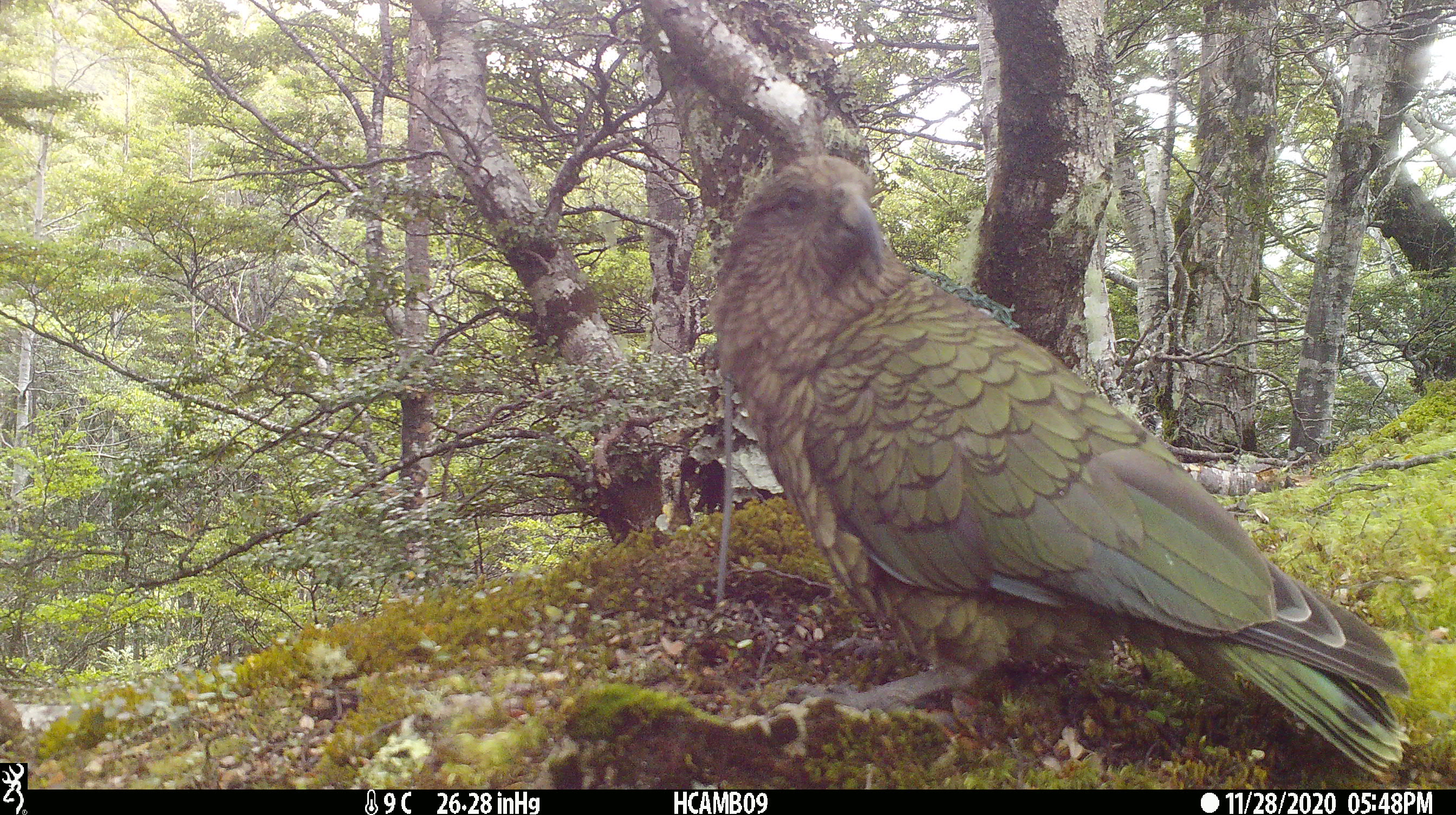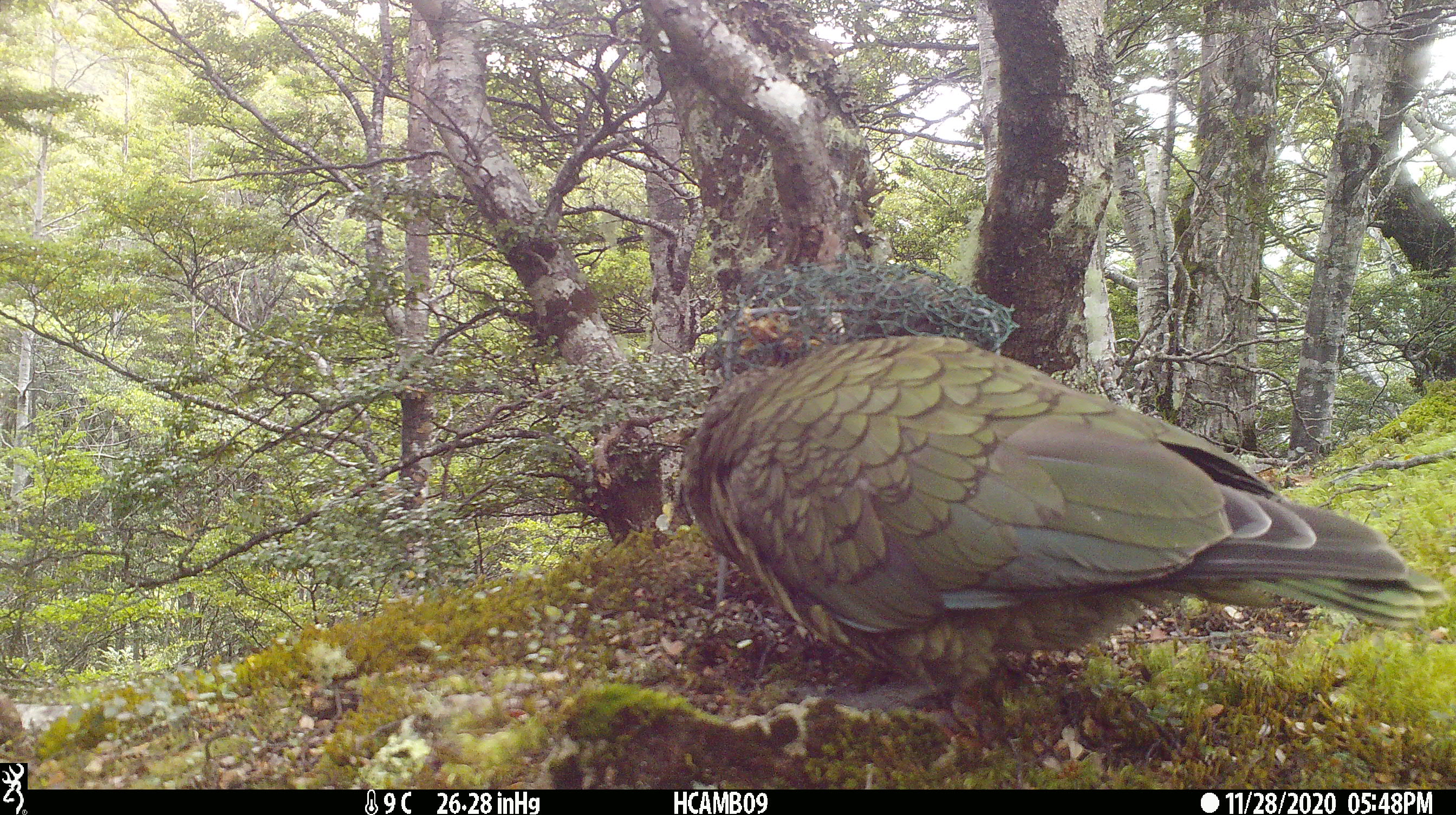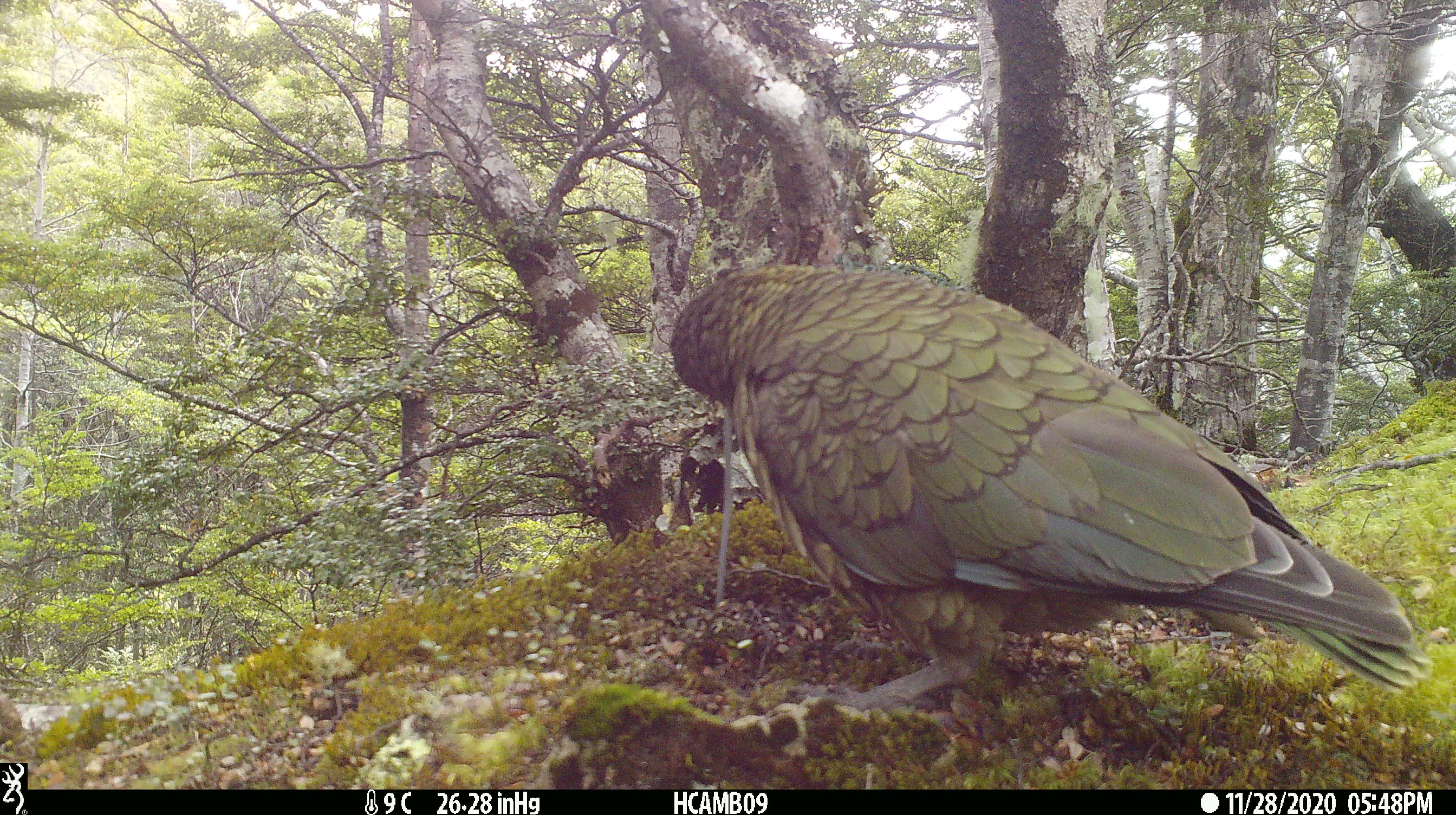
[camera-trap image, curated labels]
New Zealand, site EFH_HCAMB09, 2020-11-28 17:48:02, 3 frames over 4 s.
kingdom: Animalia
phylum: Chordata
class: Aves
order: Psittaciformes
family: Strigopidae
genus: Nestor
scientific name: Nestor notabilis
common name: kea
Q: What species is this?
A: Kea (Nestor notabilis).